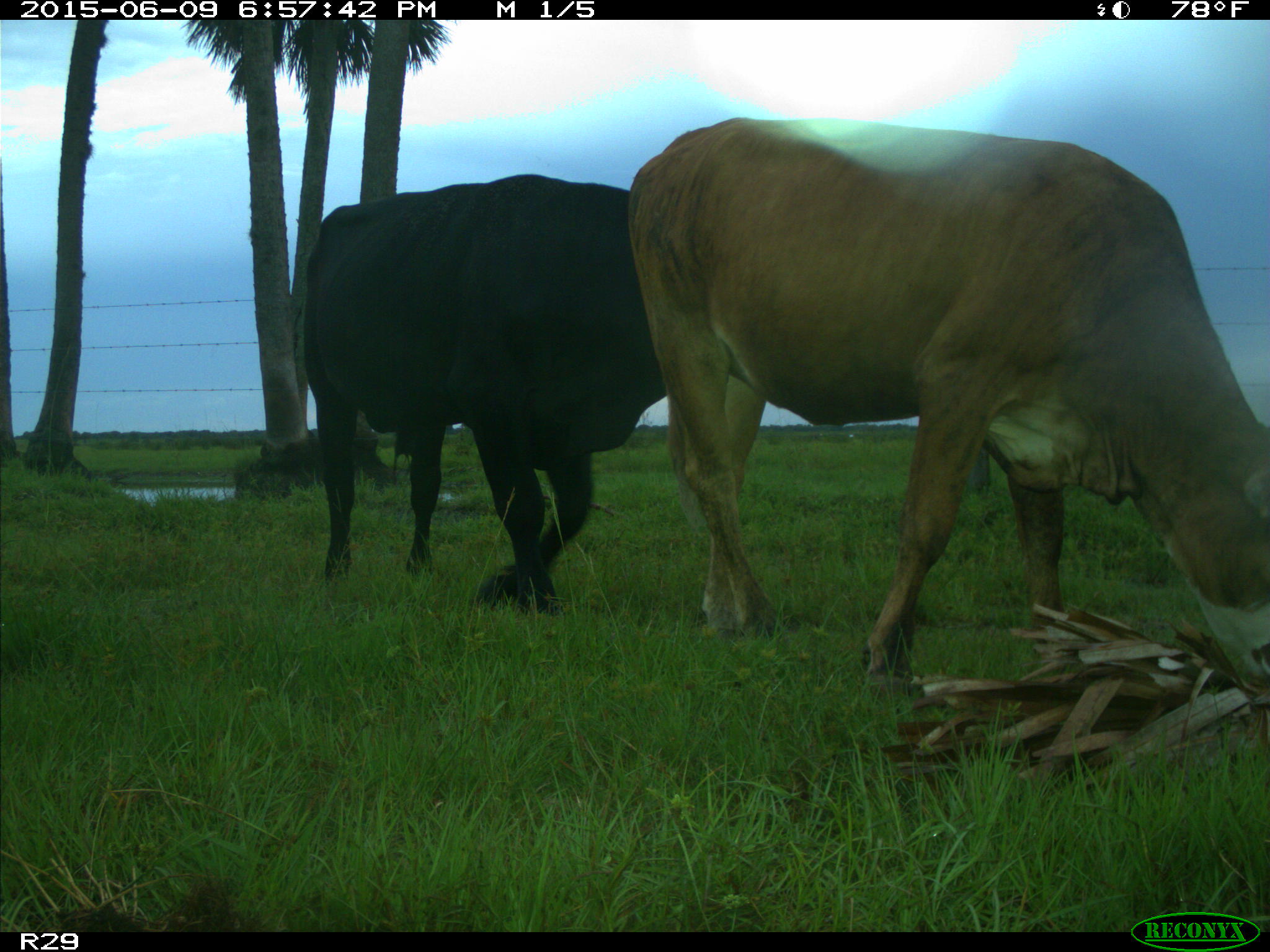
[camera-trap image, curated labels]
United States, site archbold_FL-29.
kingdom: Animalia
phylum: Chordata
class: Mammalia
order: Artiodactyla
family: Bovidae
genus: Bos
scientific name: Bos taurus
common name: domestic cow